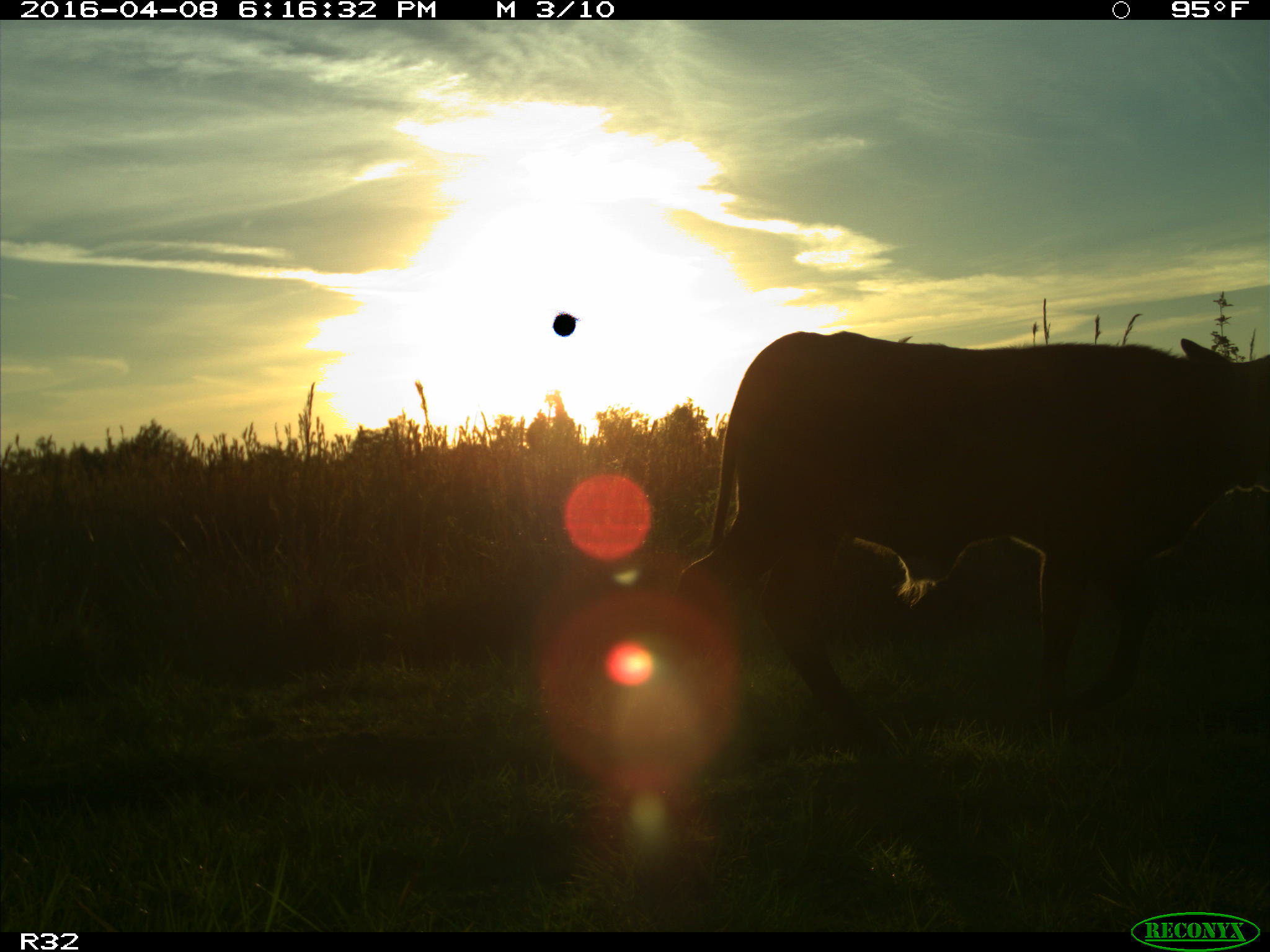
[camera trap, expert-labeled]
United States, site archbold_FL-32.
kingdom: Animalia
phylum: Chordata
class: Mammalia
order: Artiodactyla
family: Bovidae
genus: Bos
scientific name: Bos taurus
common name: domestic cow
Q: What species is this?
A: Bos taurus (domestic cow).